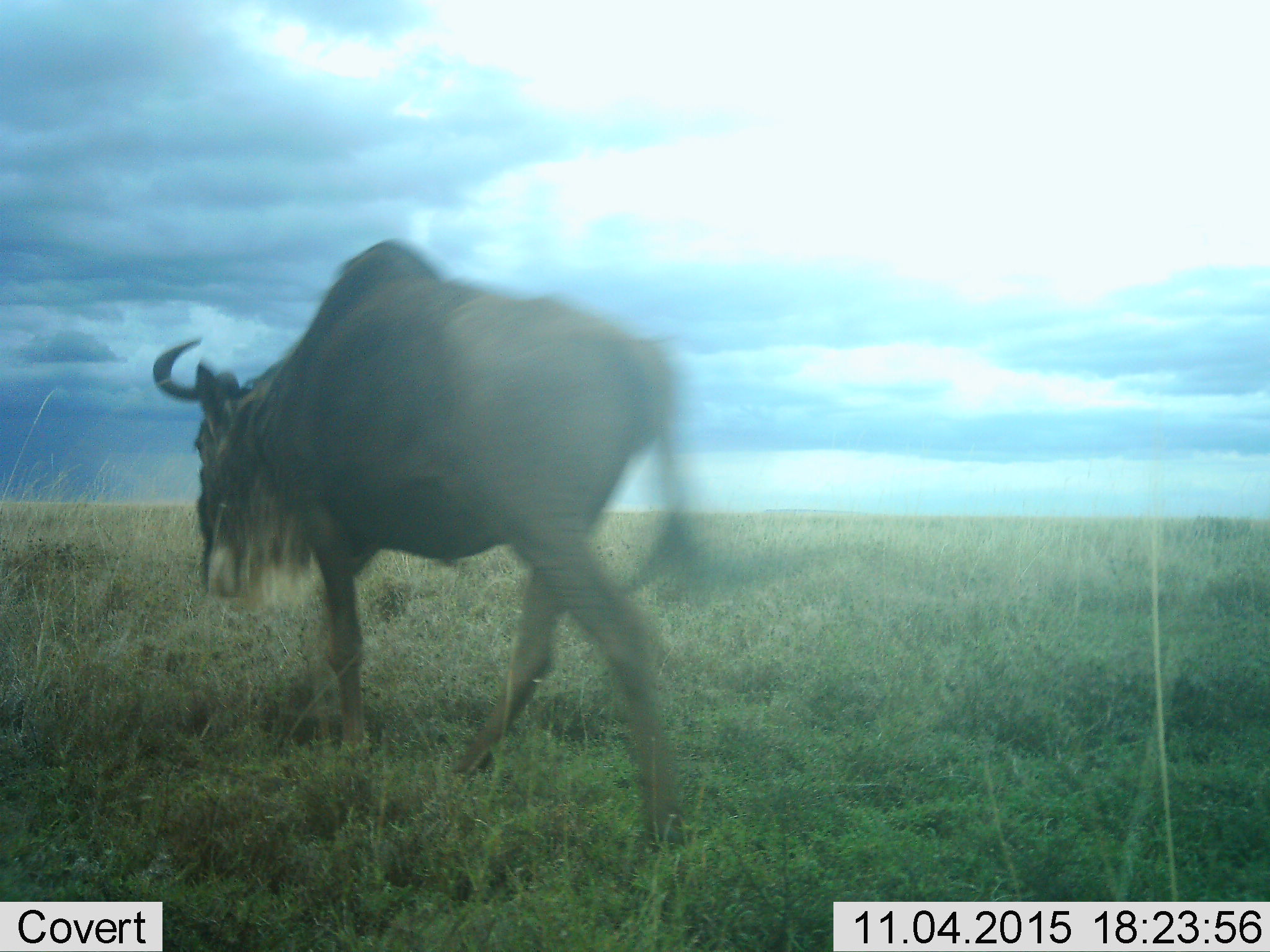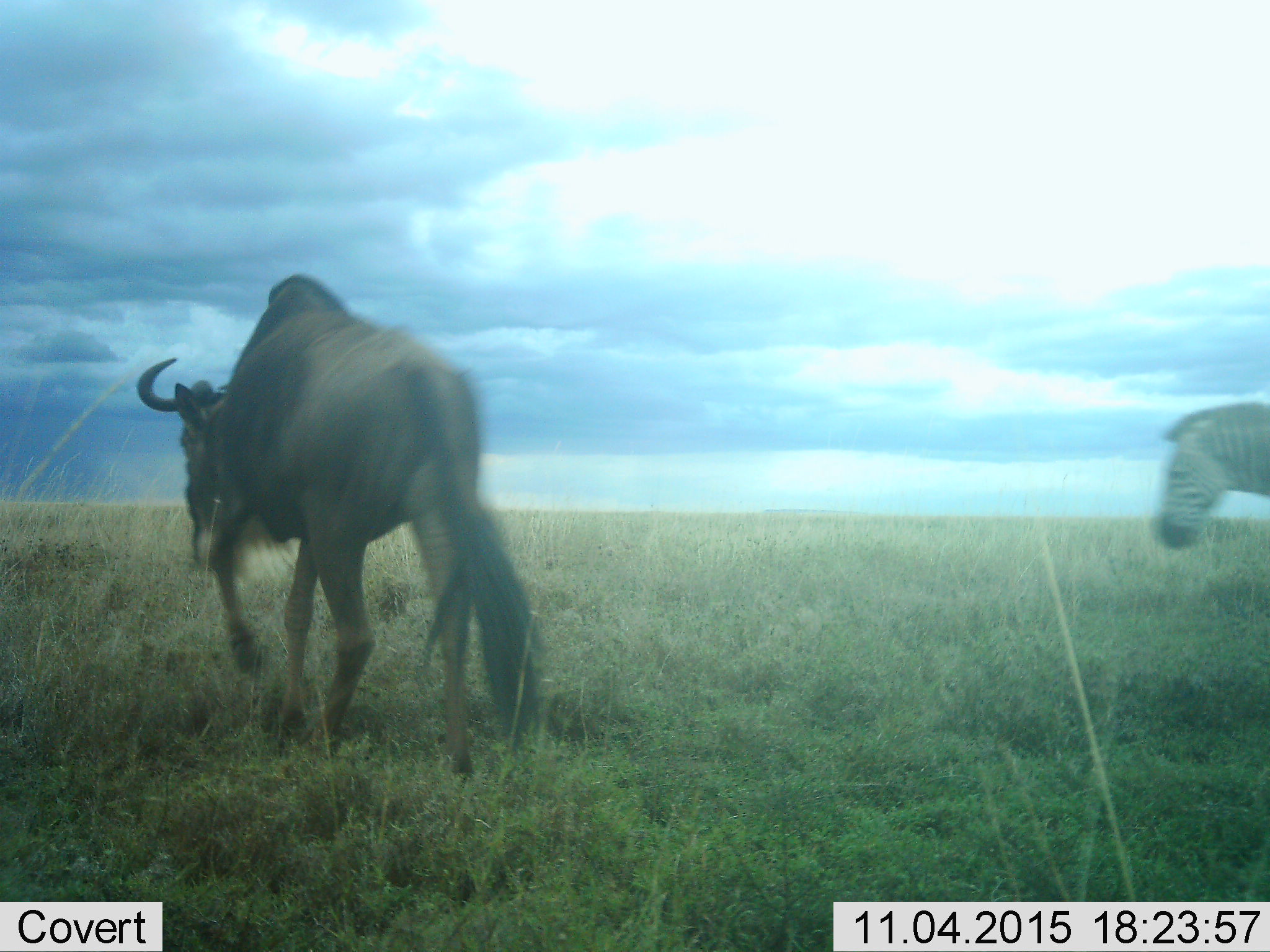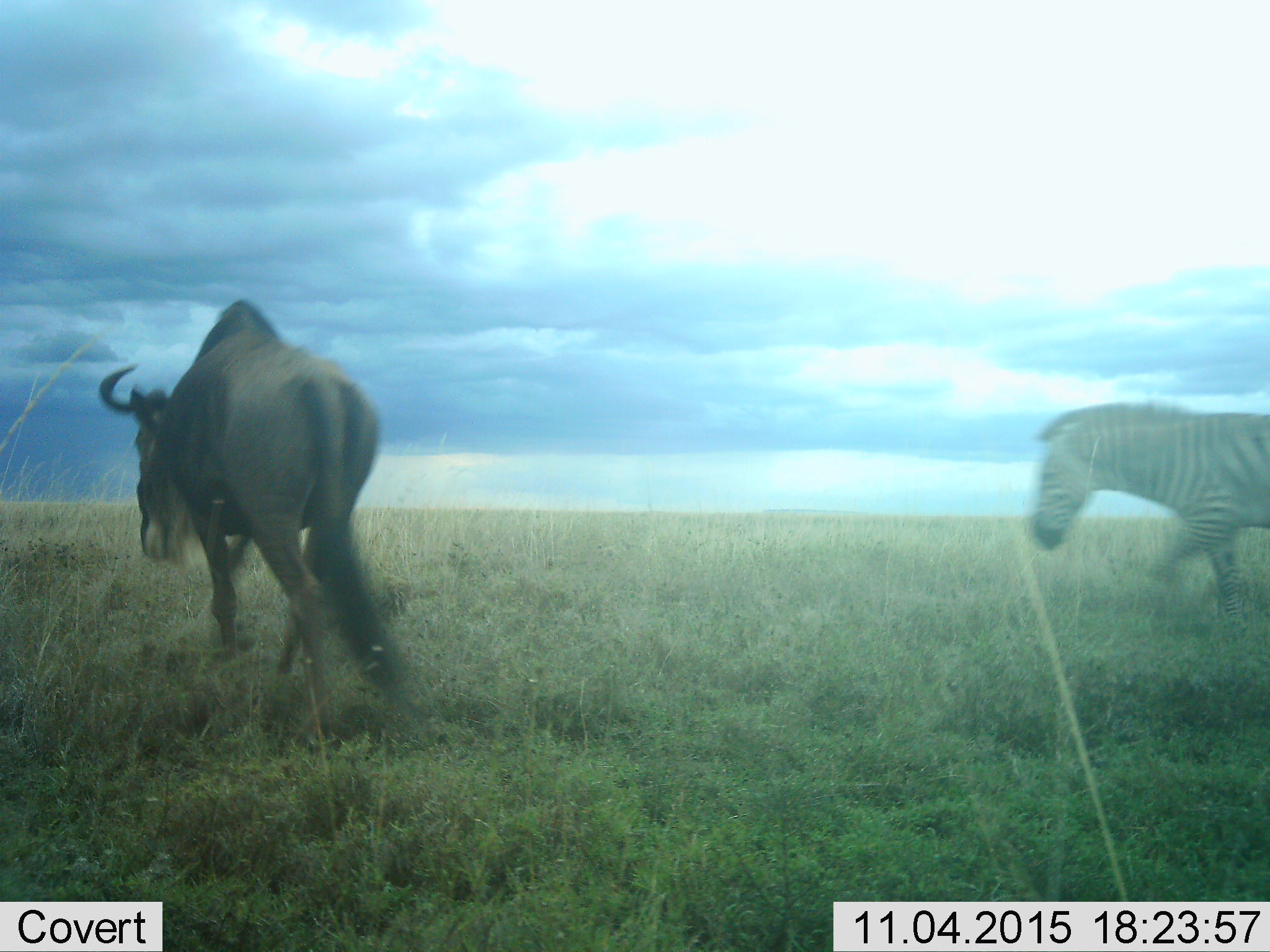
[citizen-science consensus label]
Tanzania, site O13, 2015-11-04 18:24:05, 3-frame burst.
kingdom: Animalia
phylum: Chordata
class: Mammalia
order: Artiodactyla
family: Bovidae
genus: Connochaetes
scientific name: Connochaetes taurinus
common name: blue wildebeest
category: wildebeest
Wildebeest (blue wildebeest) (Connochaetes taurinus), count 1. Behavior (volunteer vote fractions): standing 0%, resting 0%, moving 100%, interacting 0%. Young present (vote fraction): 0%. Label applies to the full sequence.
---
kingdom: Animalia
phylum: Chordata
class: Mammalia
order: Perissodactyla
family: Equidae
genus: Equus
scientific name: Equus quagga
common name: plains zebra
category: zebra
Zebra (plains zebra) (Equus quagga), count 1. Behavior (volunteer vote fractions): standing 0%, resting 0%, moving 100%, interacting 0%. Young present (vote fraction): 0%. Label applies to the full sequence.